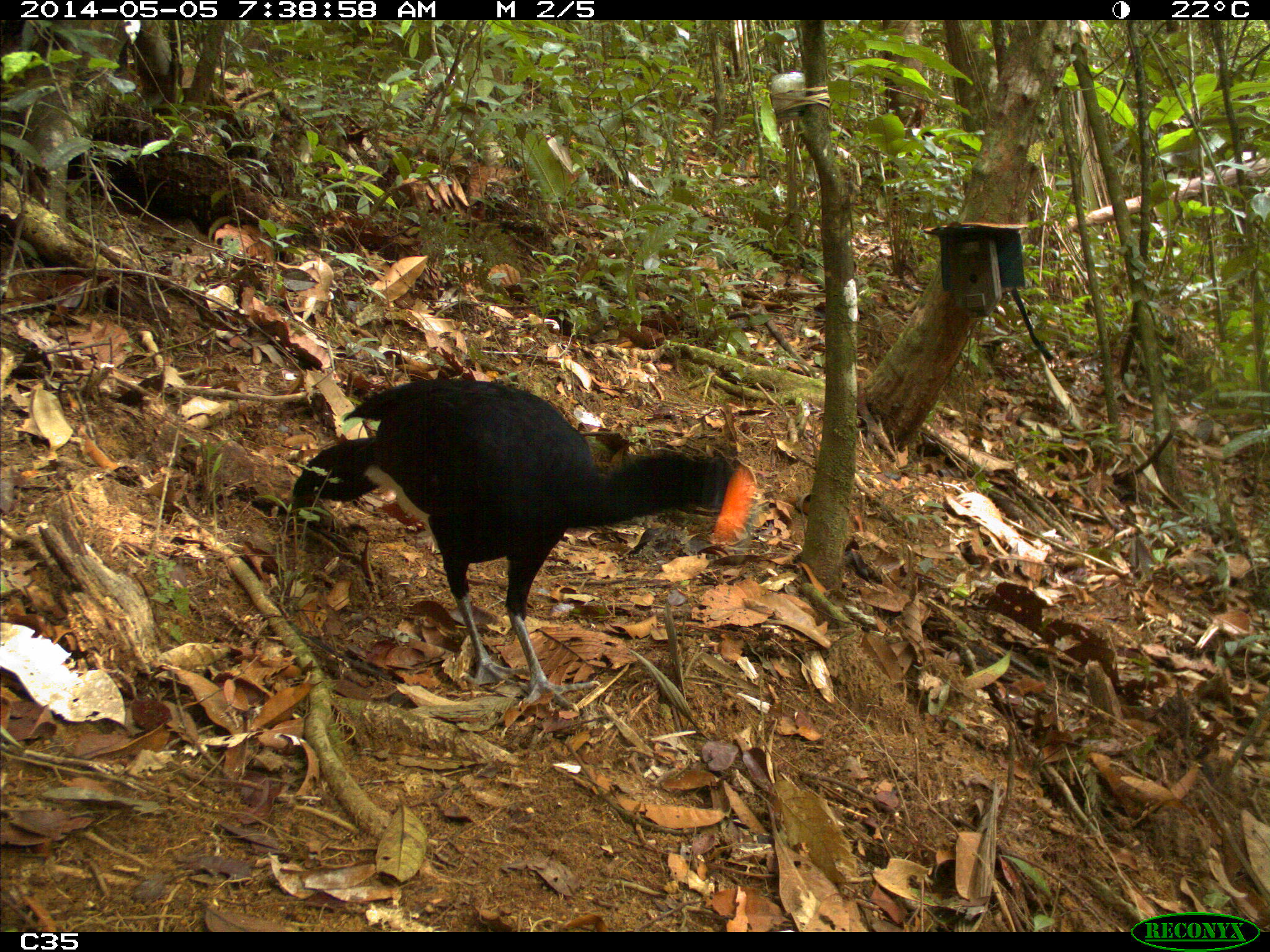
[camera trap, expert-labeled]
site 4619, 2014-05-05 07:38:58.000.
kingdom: Animalia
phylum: Chordata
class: Aves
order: Galliformes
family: Cracidae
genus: Crax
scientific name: Crax alector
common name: black curassow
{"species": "Crax alector (black curassow)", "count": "1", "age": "adult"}